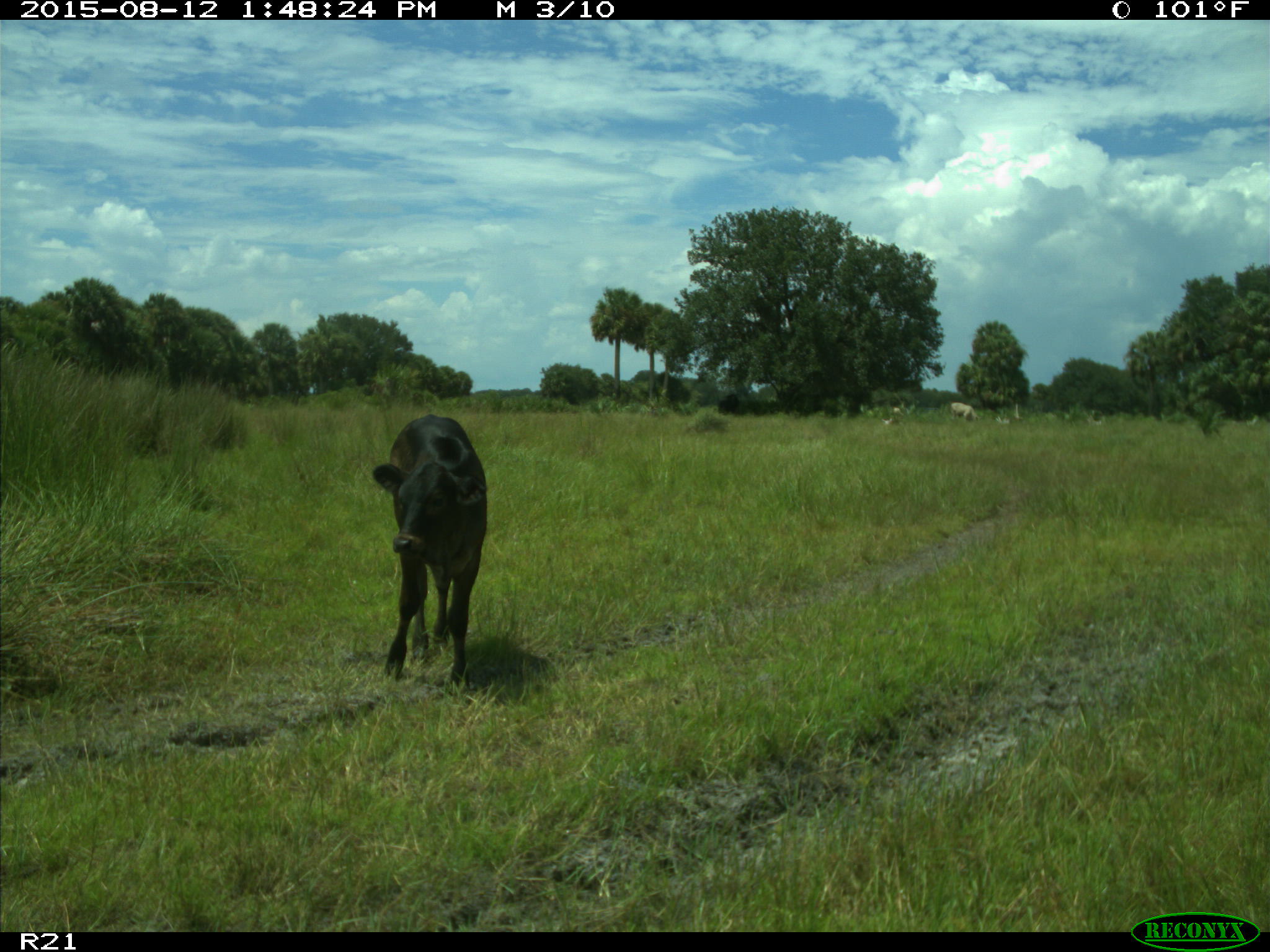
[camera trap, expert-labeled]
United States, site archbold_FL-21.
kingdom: Animalia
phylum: Chordata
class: Mammalia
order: Artiodactyla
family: Bovidae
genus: Bos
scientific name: Bos taurus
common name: domestic cow